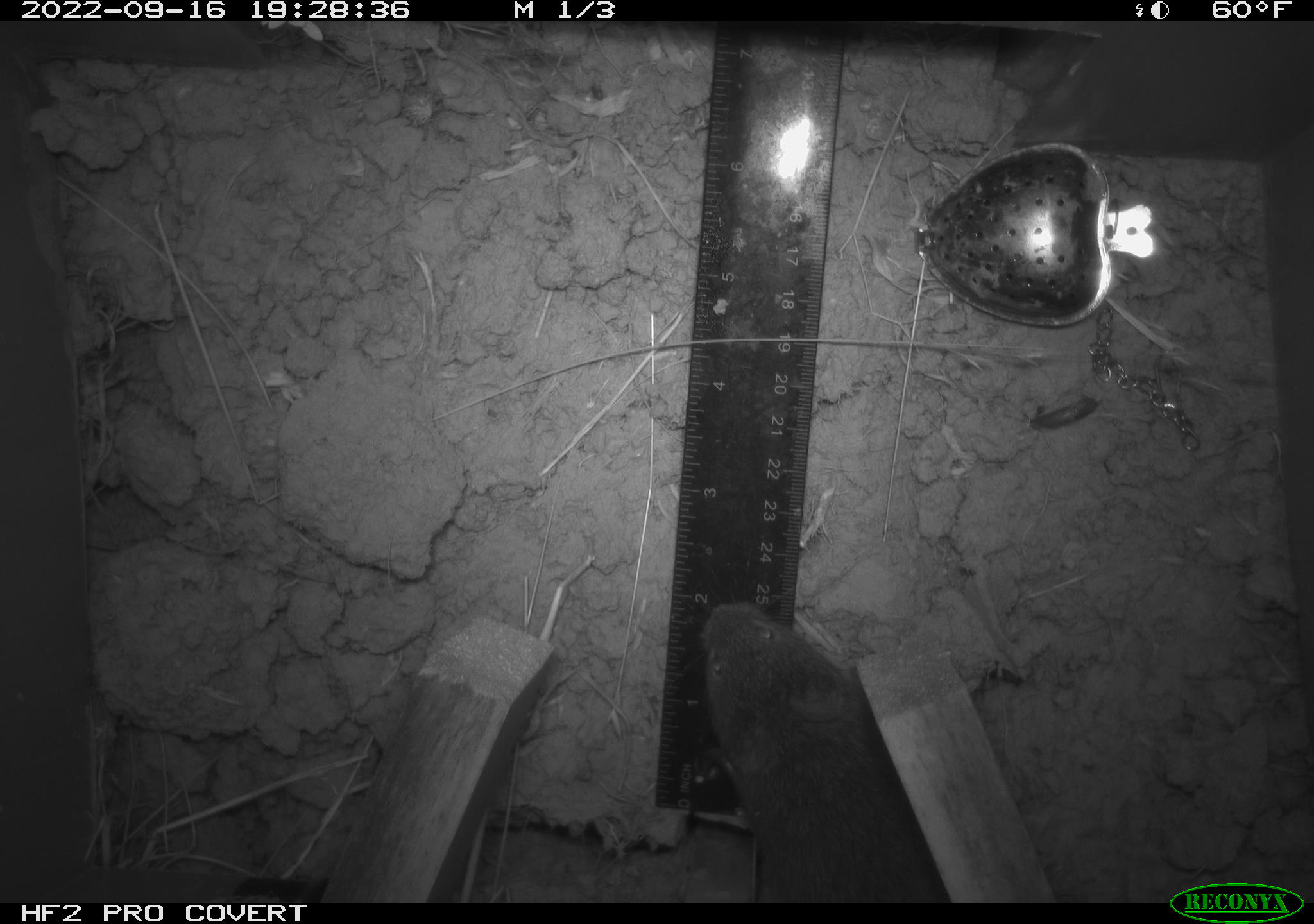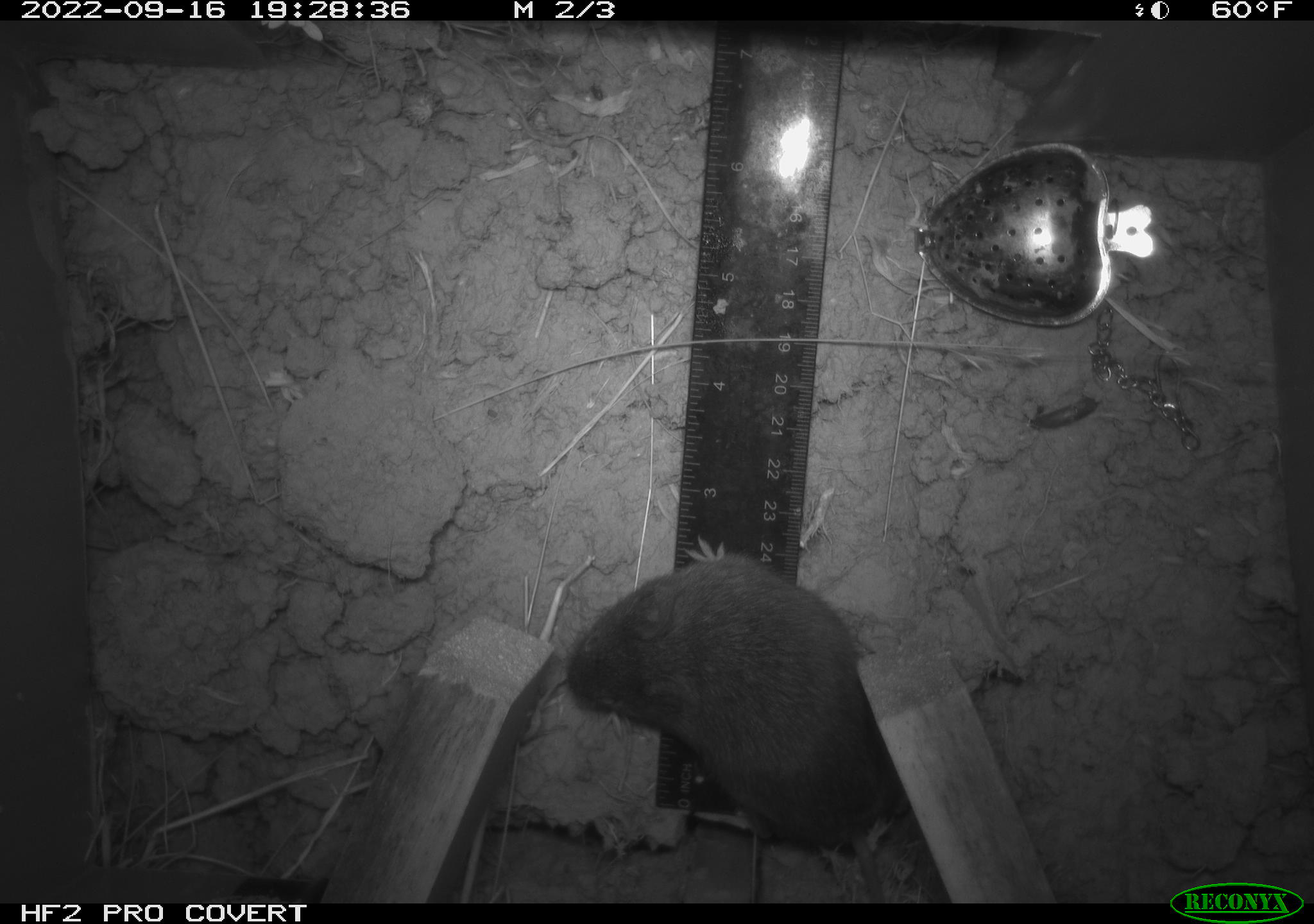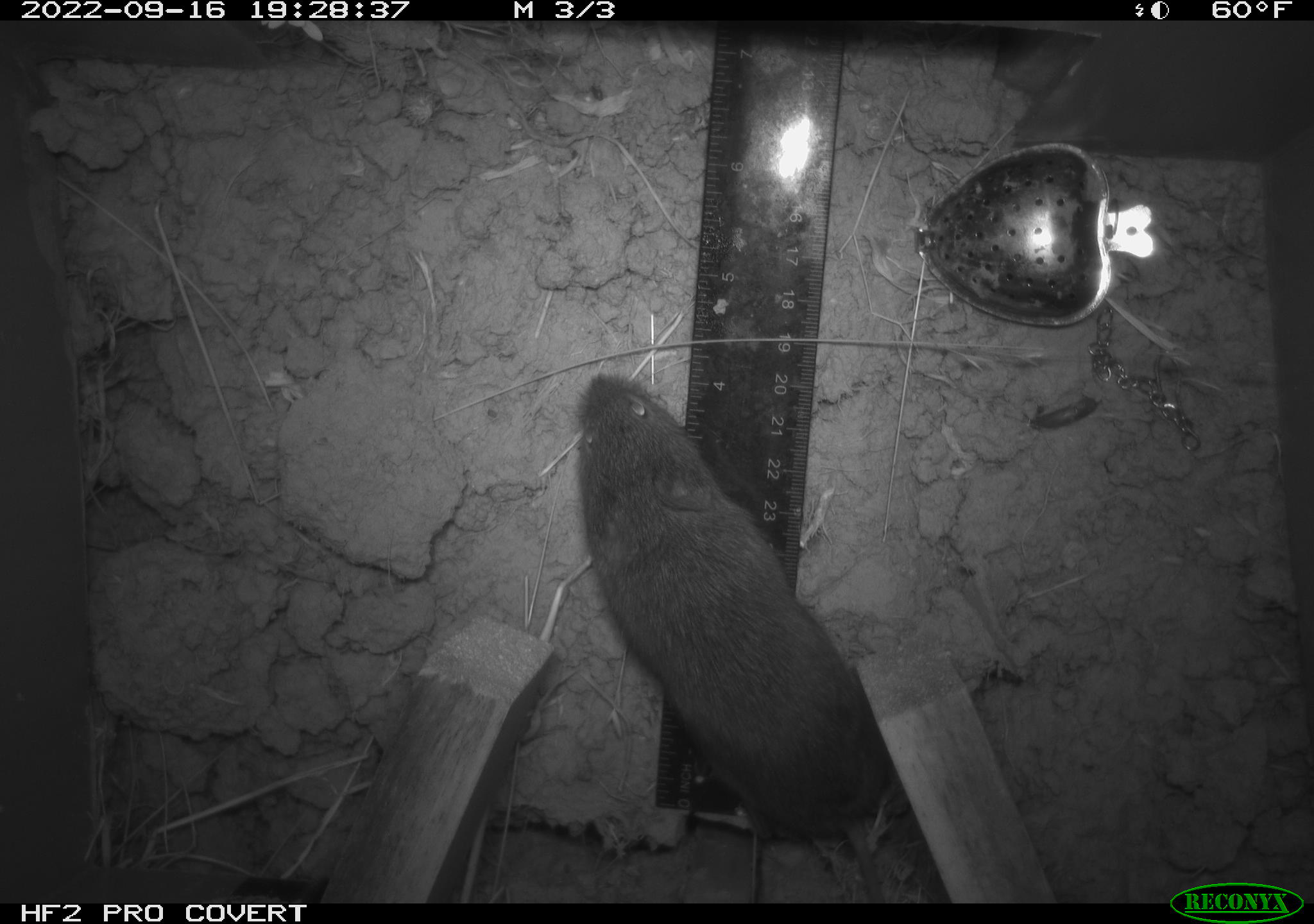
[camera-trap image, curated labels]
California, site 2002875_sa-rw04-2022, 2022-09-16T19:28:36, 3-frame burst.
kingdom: Animalia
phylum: Chordata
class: Mammalia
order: Rodentia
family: Cricetidae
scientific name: Arvicolinae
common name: voles, lemmings, and muskrats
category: arvicolinae subfamily